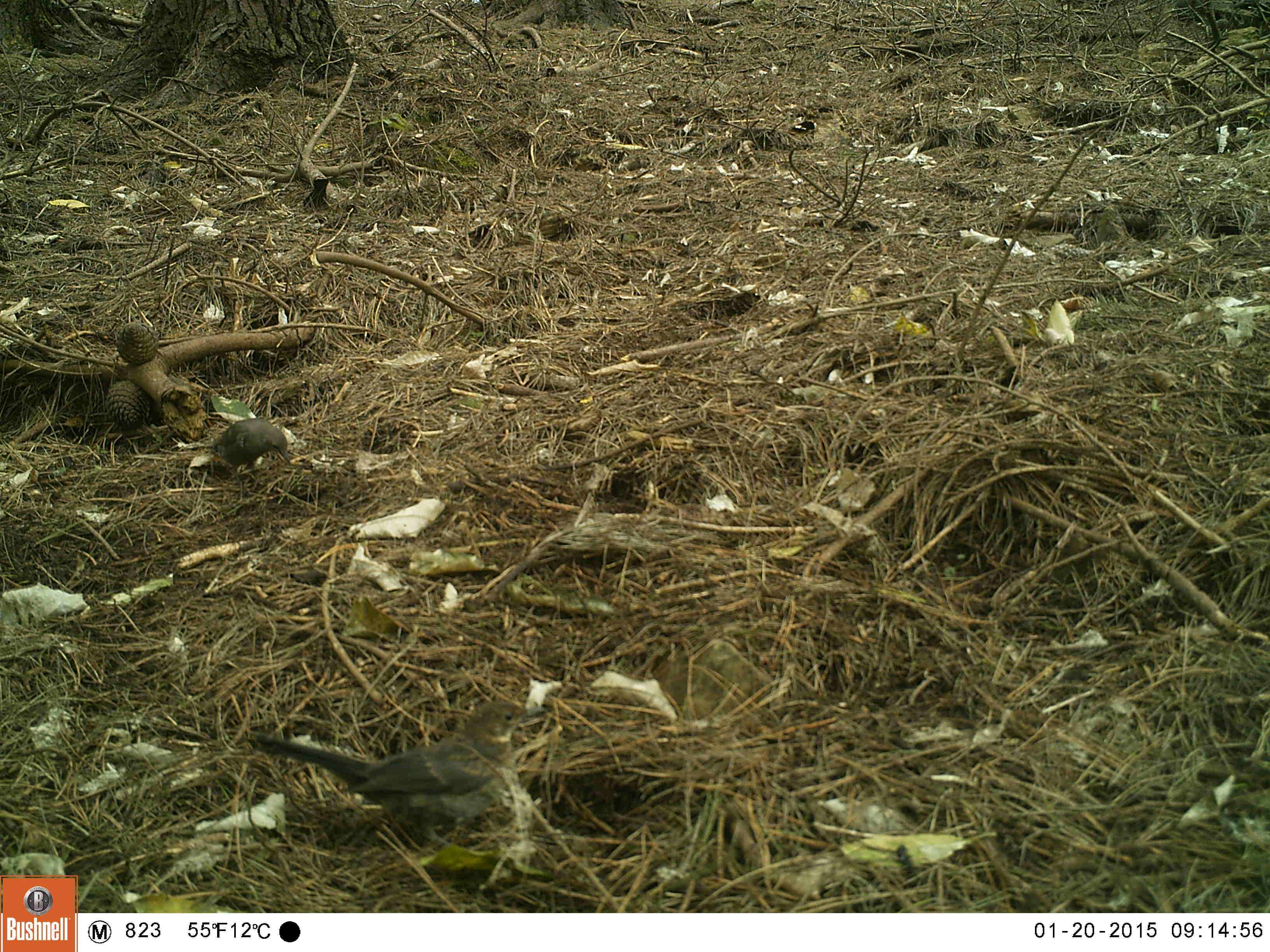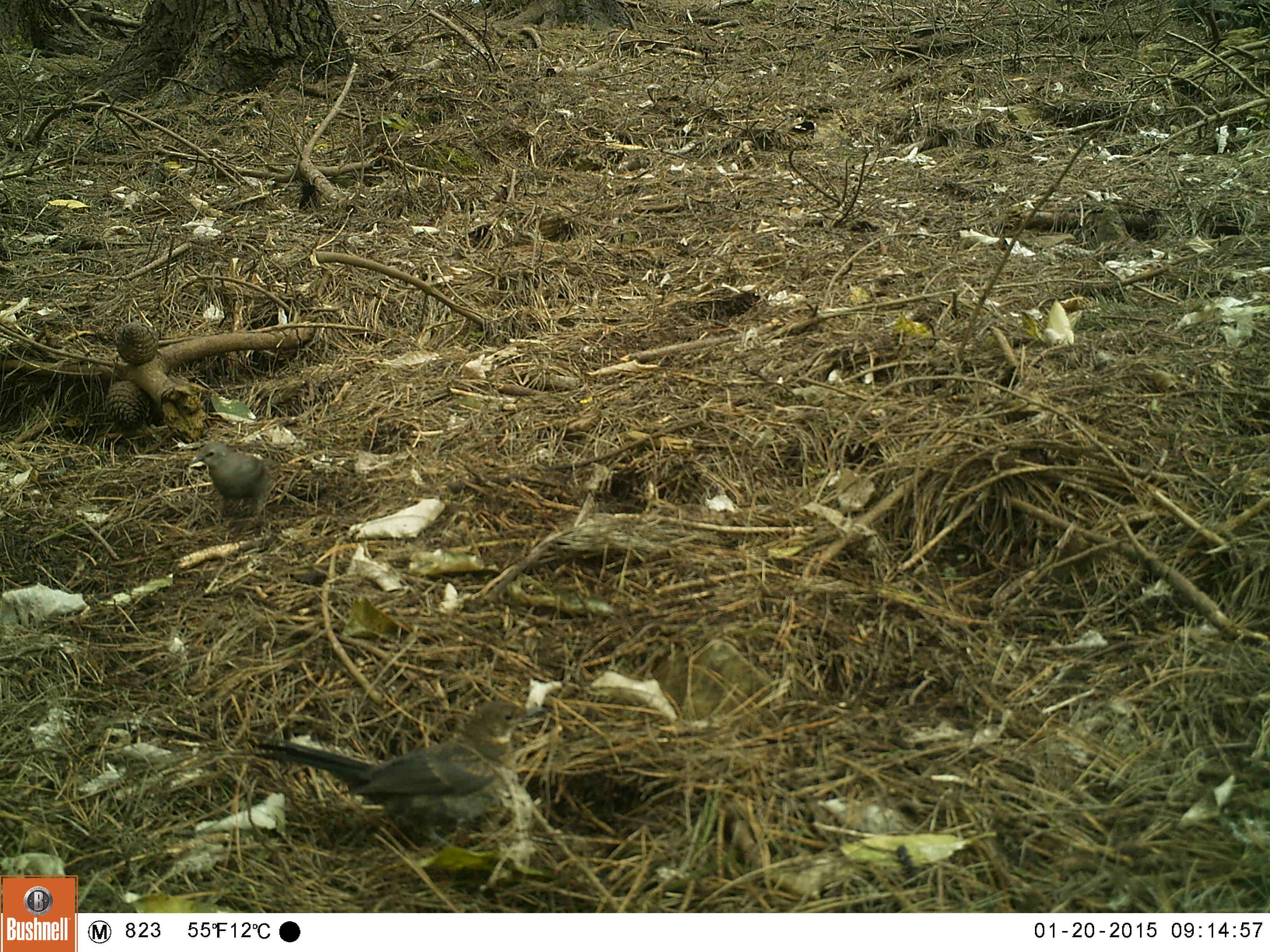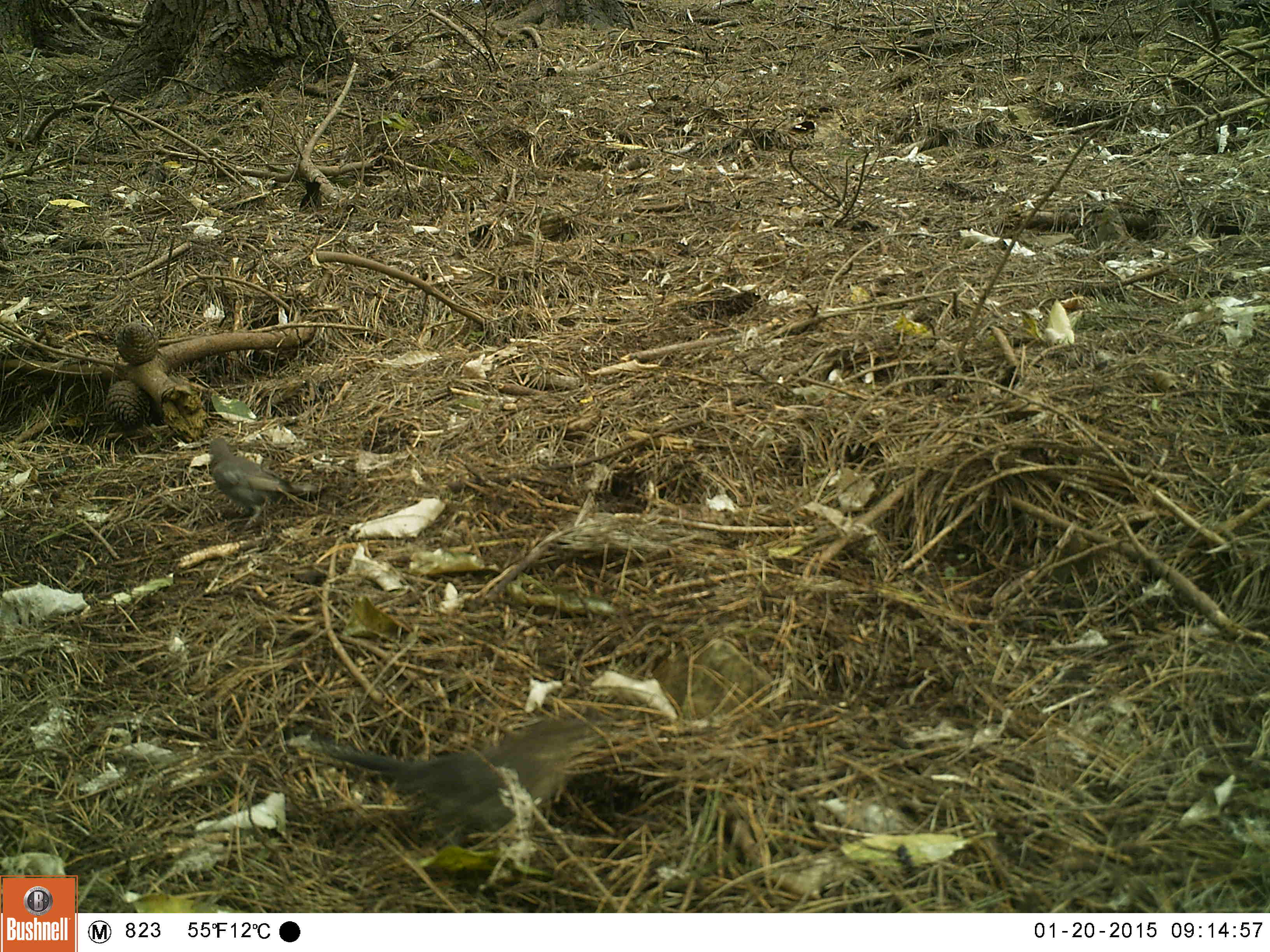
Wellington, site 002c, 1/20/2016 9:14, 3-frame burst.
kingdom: Animalia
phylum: Chordata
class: Aves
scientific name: Aves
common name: bird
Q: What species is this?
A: Bird (Aves).